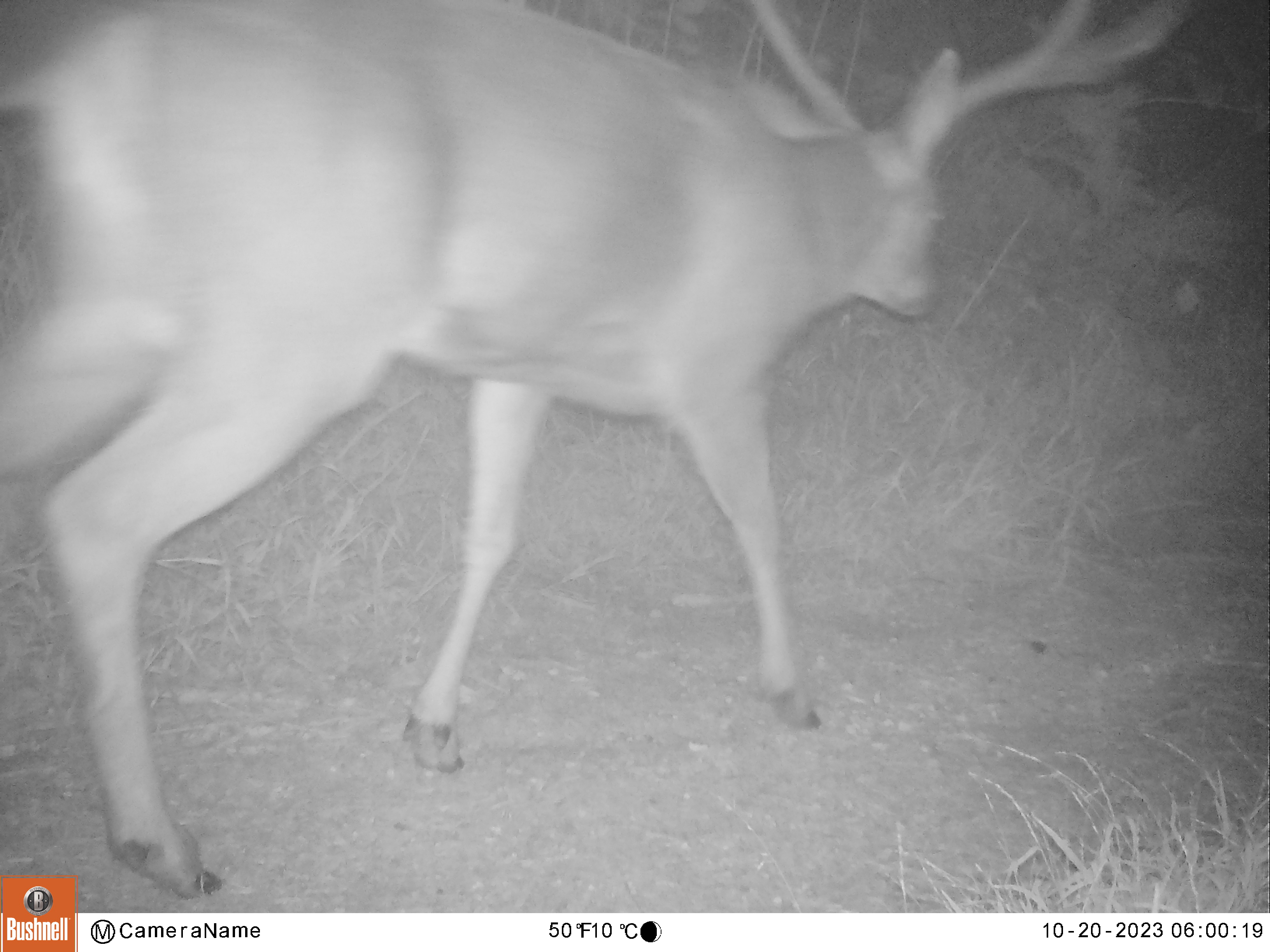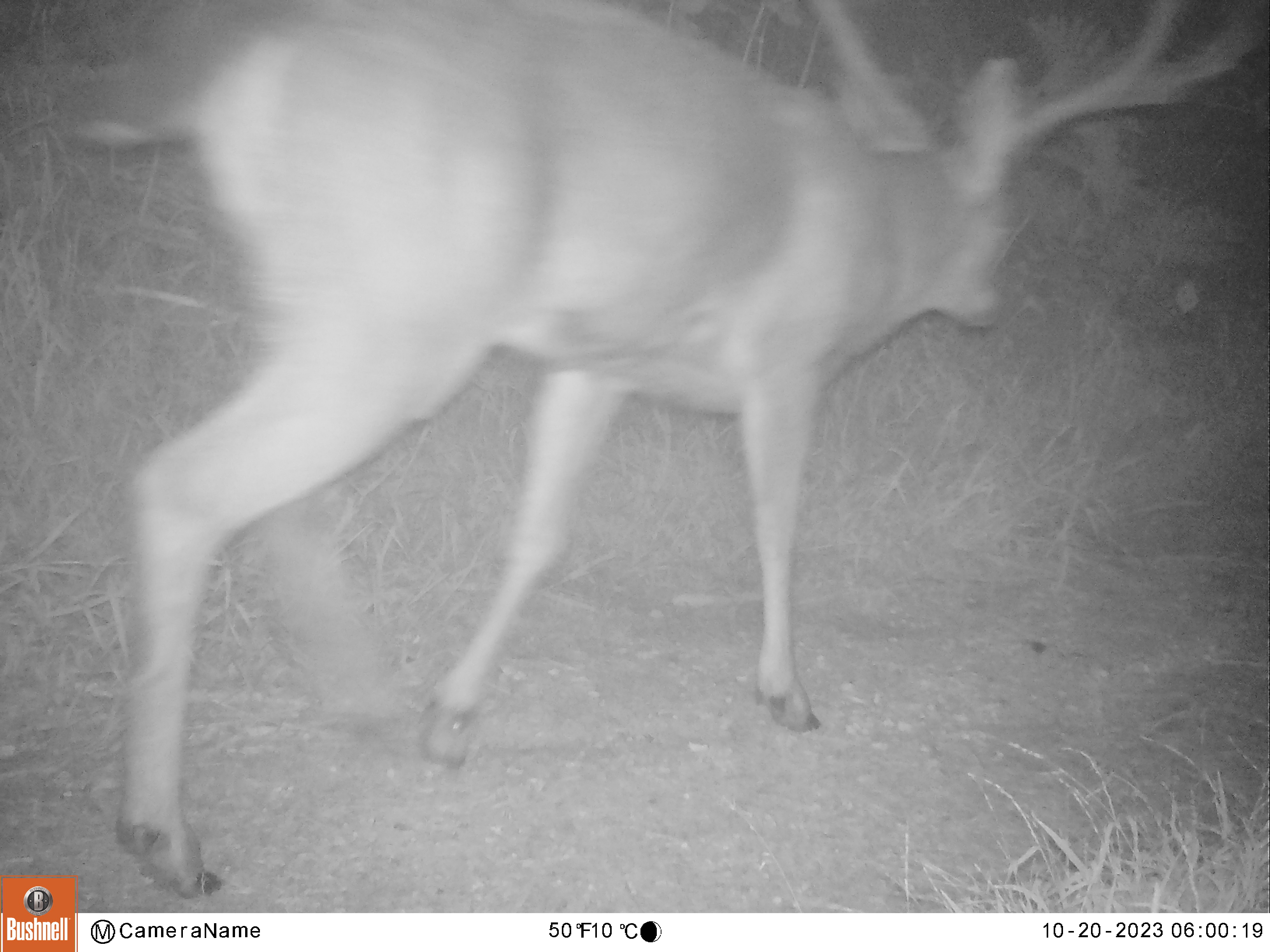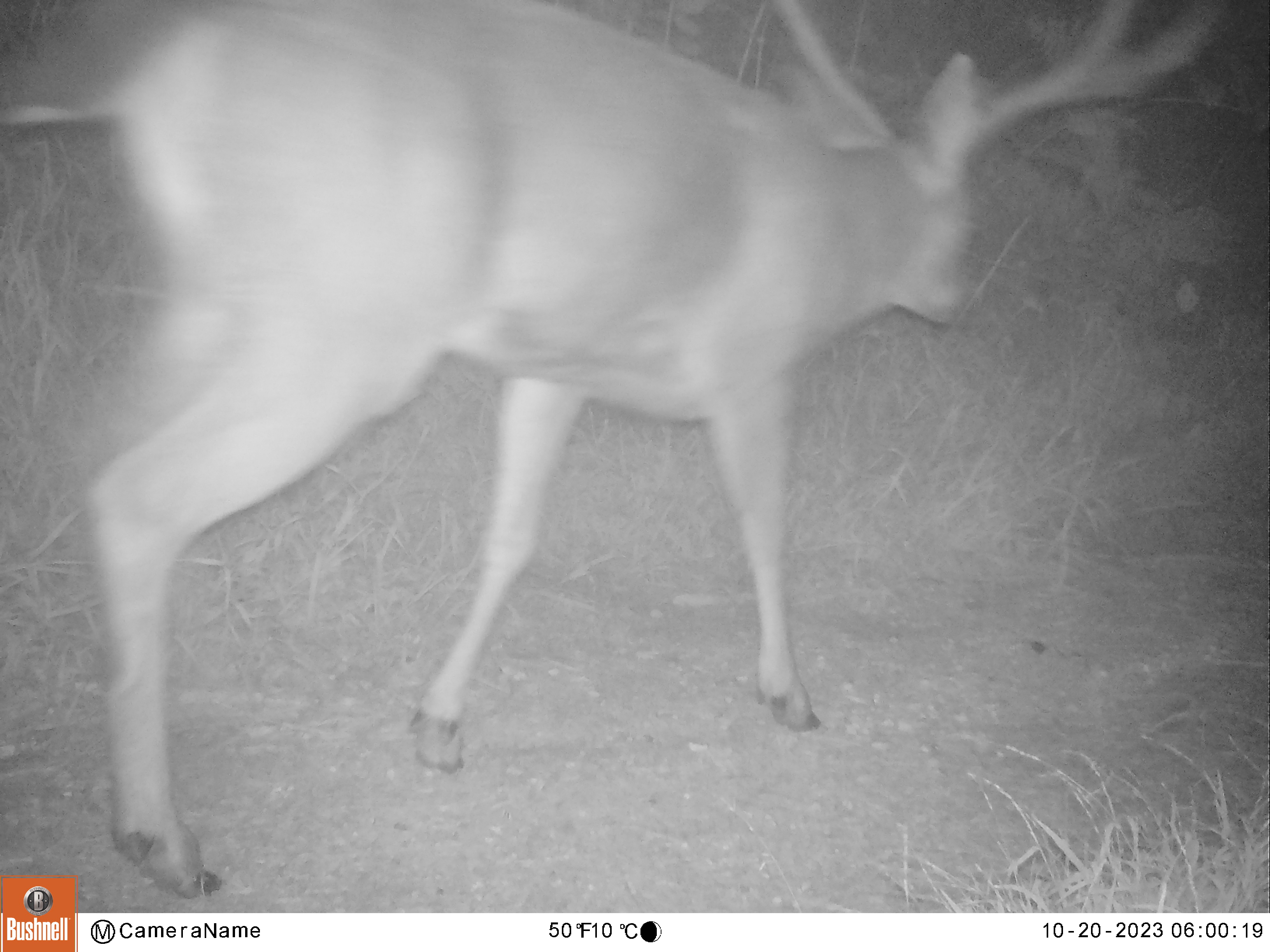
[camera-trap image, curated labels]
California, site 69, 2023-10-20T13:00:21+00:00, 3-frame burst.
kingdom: Animalia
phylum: Chordata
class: Mammalia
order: Artiodactyla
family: Cervidae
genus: Odocoileus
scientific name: Odocoileus hemionus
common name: mule deer